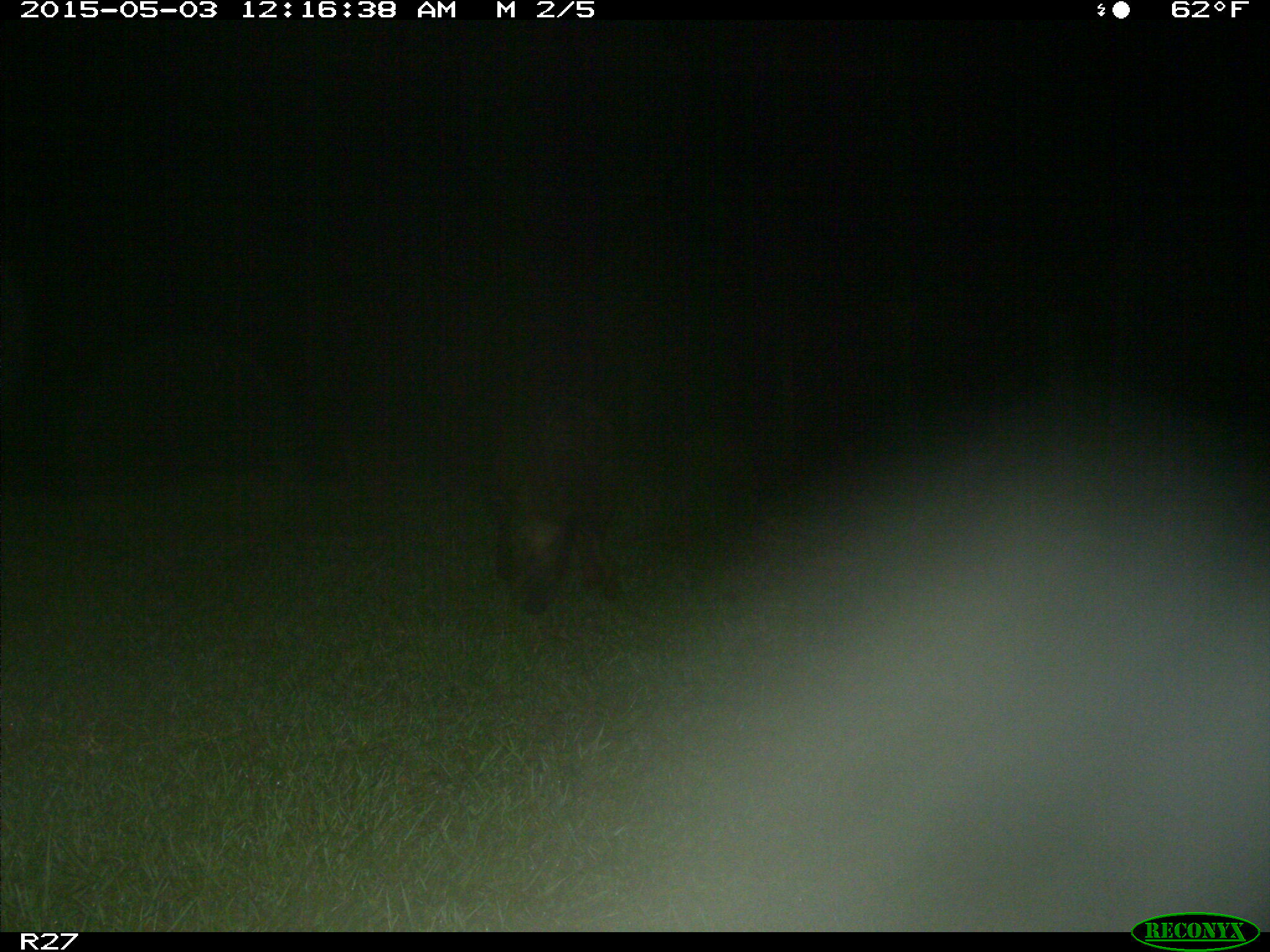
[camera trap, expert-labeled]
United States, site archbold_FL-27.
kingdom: Animalia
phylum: Chordata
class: Mammalia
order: Artiodactyla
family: Suidae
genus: Sus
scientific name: Sus scrofa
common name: wild boar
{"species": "Sus scrofa (wild boar)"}